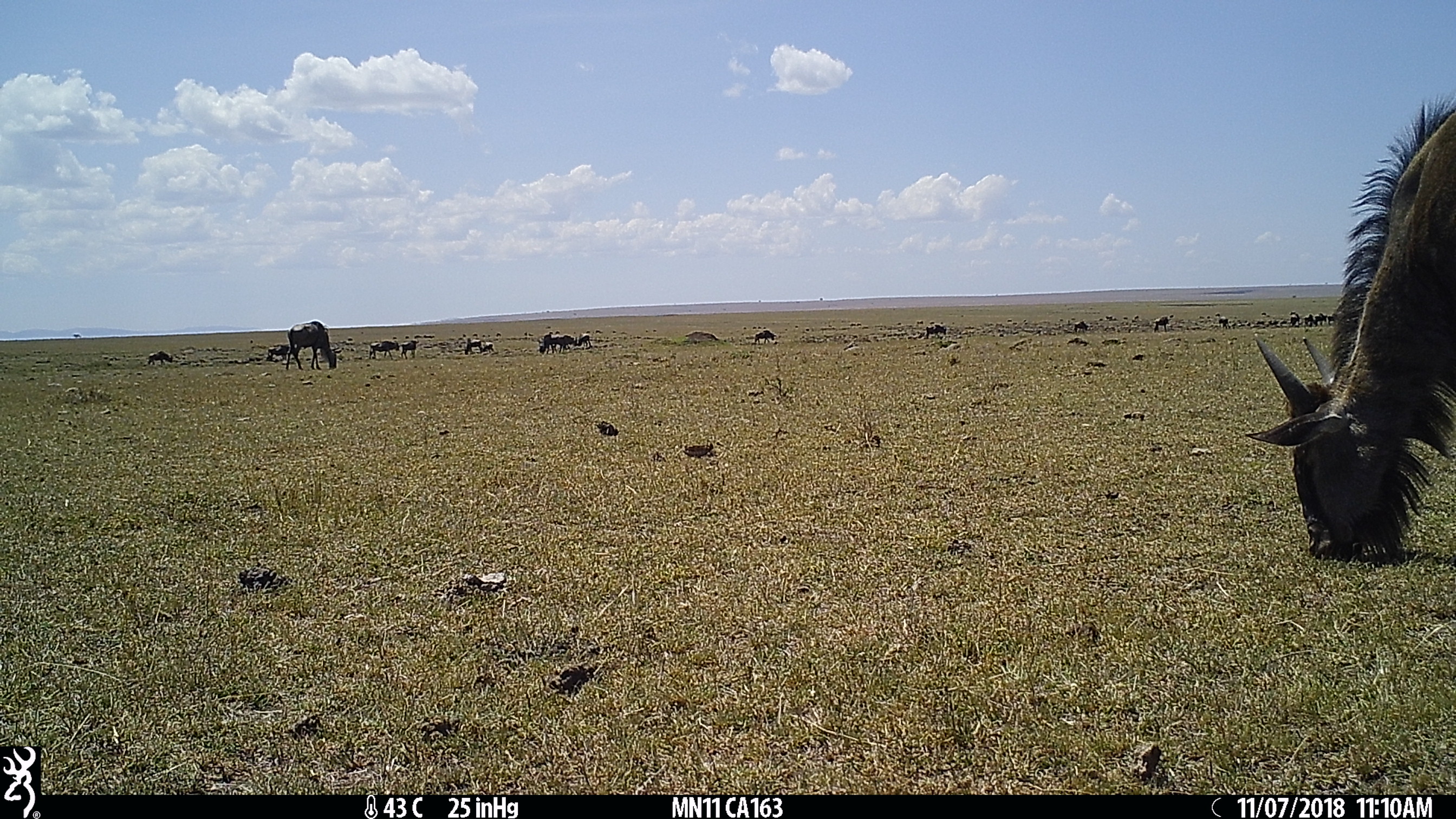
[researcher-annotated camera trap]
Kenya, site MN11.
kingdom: Animalia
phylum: Chordata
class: Mammalia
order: Artiodactyla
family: Bovidae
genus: Connochaetes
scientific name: Connochaetes taurinus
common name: blue wildebeest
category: wildebeest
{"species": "wildebeest (blue wildebeest) (Connochaetes taurinus)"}